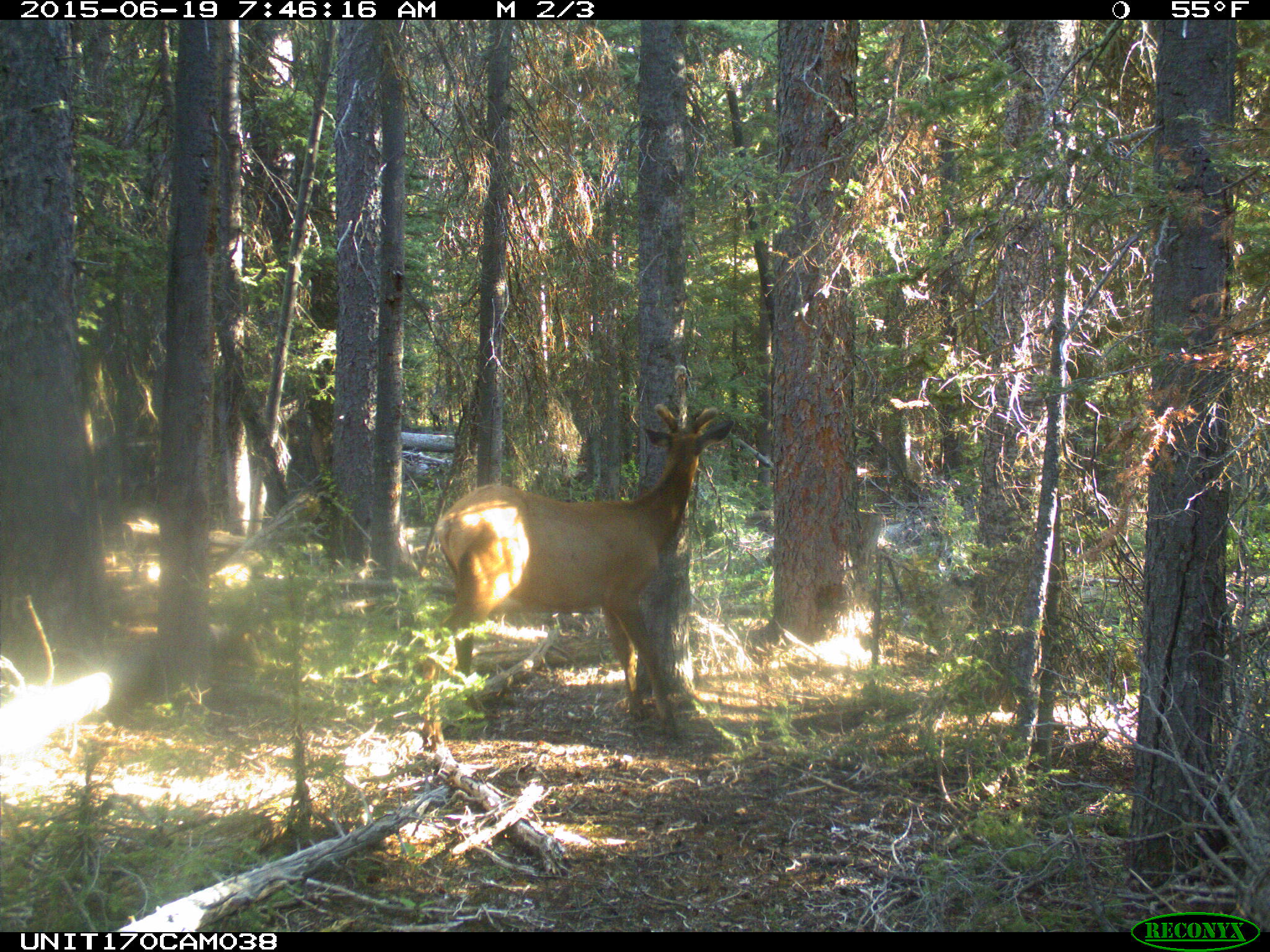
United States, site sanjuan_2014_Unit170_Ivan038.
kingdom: Animalia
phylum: Chordata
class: Mammalia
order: Artiodactyla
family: Cervidae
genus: Cervus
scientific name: Cervus elaphus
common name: red deer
Cervus elaphus (red deer).